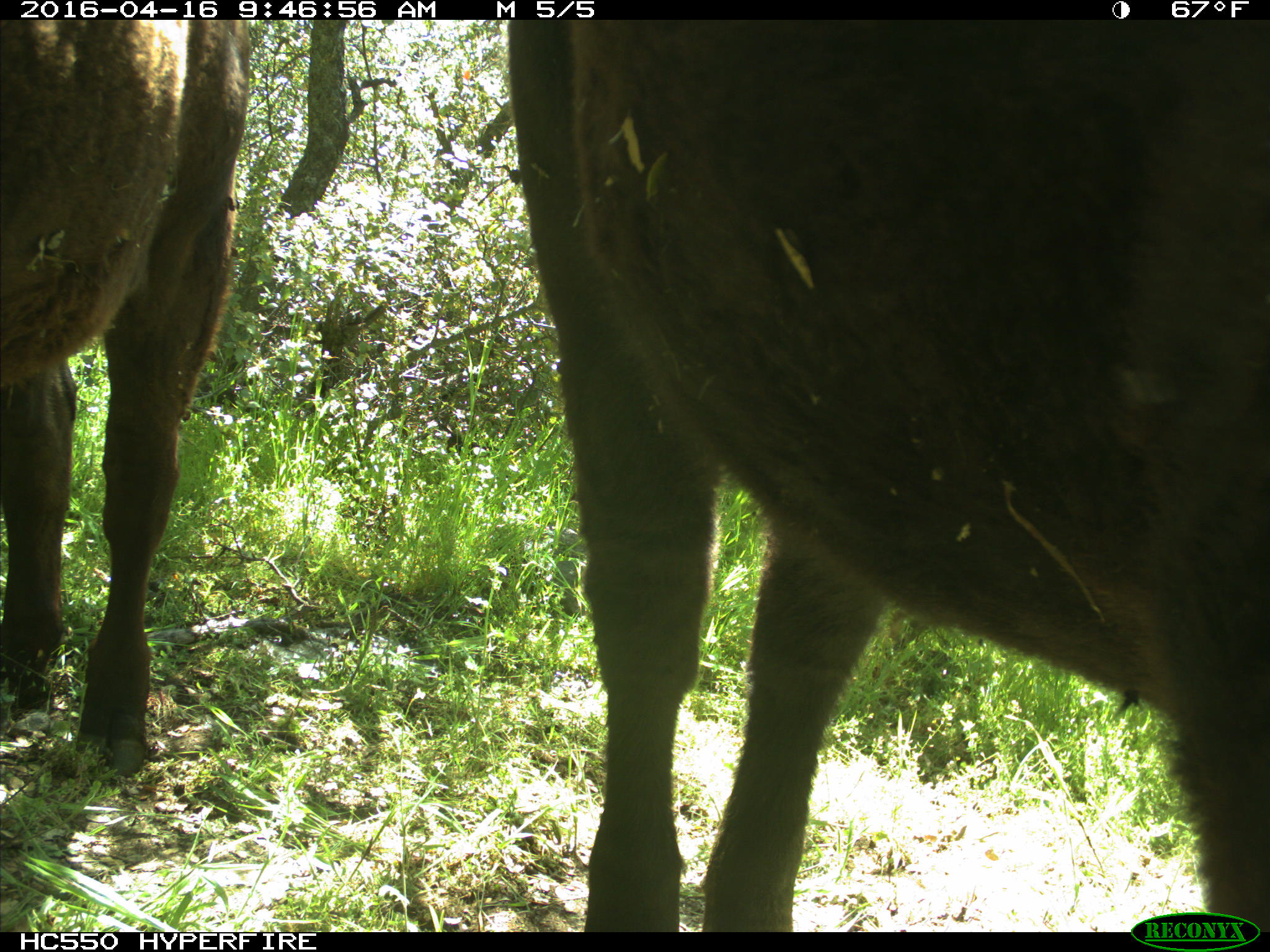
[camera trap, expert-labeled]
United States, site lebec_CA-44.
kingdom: Animalia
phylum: Chordata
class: Mammalia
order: Artiodactyla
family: Bovidae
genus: Bos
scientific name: Bos taurus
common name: domestic cow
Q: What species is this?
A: Bos taurus (domestic cow).